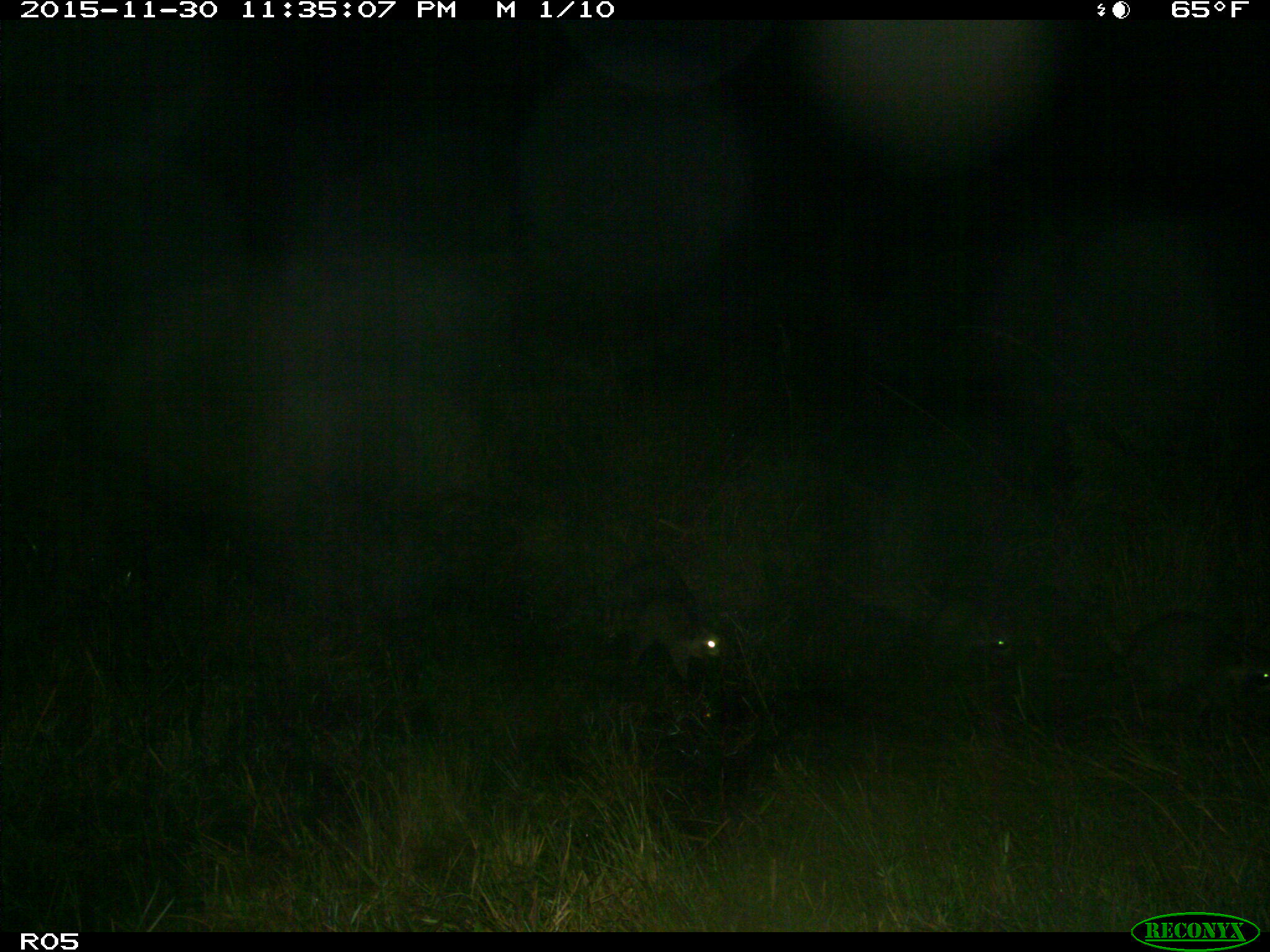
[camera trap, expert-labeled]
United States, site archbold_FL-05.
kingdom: Animalia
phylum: Chordata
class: Mammalia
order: Carnivora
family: Procyonidae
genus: Procyon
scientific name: Procyon lotor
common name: common raccoon